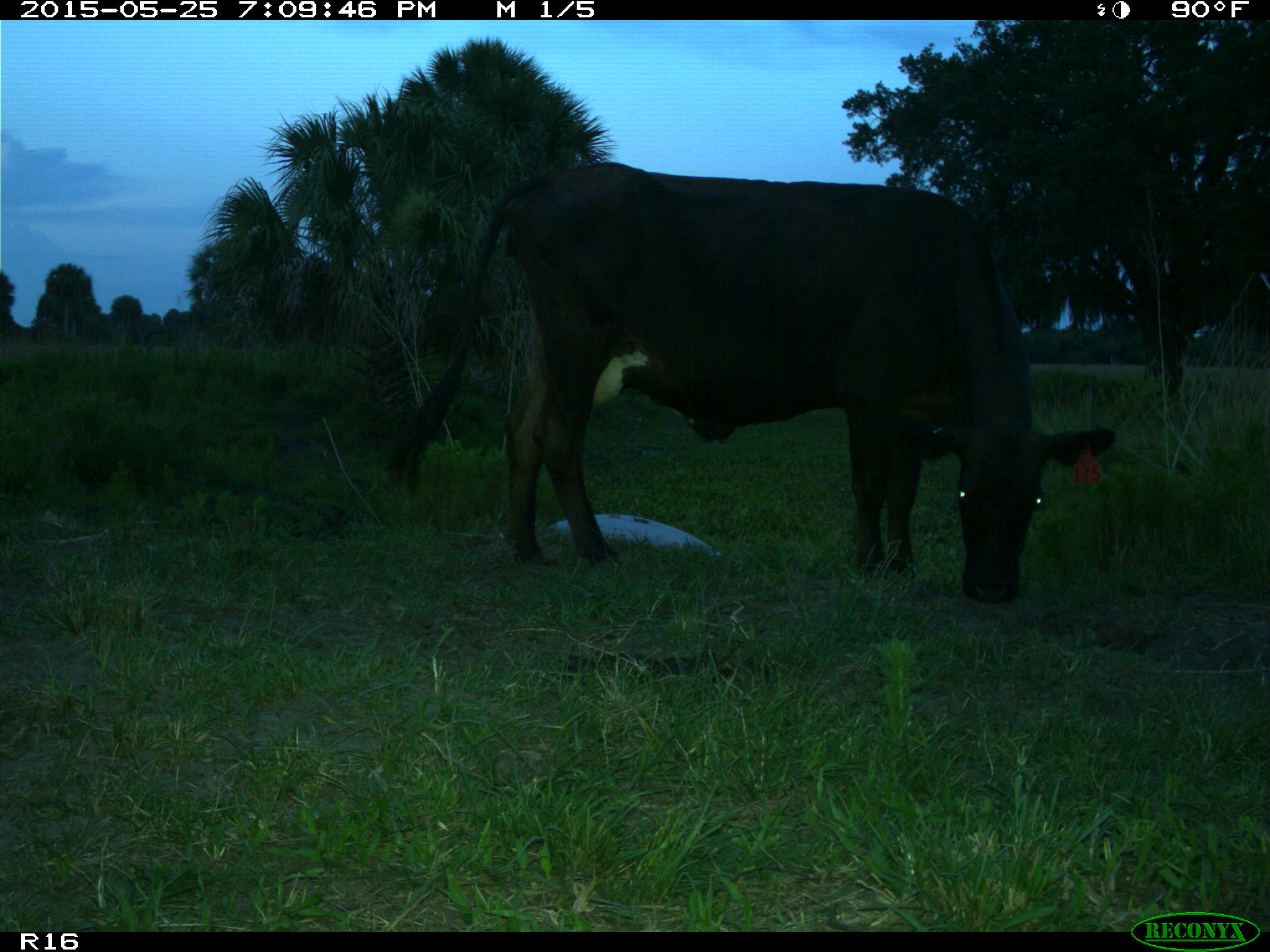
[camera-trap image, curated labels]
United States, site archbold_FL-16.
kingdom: Animalia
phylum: Chordata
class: Mammalia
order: Artiodactyla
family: Bovidae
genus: Bos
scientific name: Bos taurus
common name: domestic cow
Bos taurus (domestic cow).